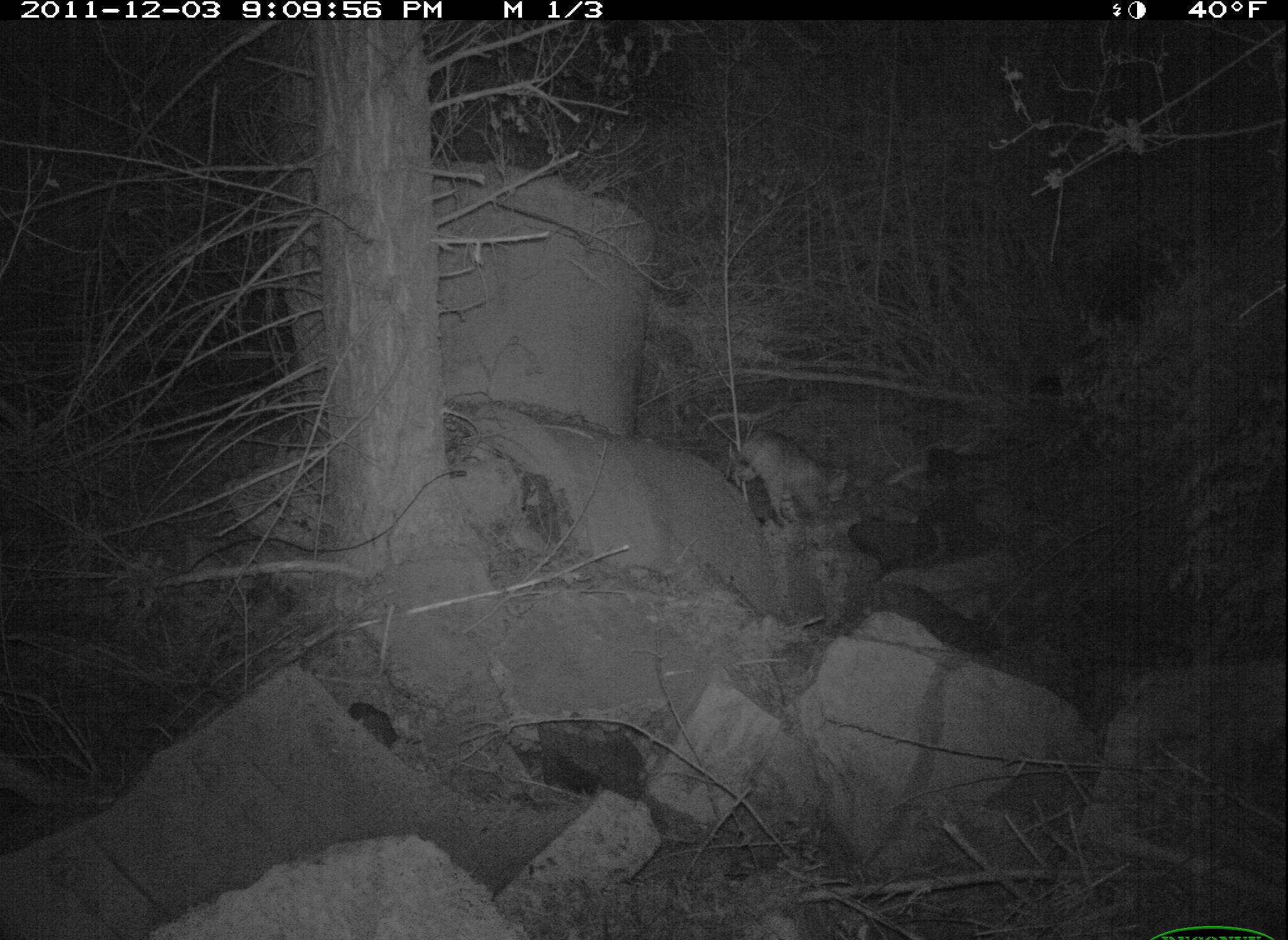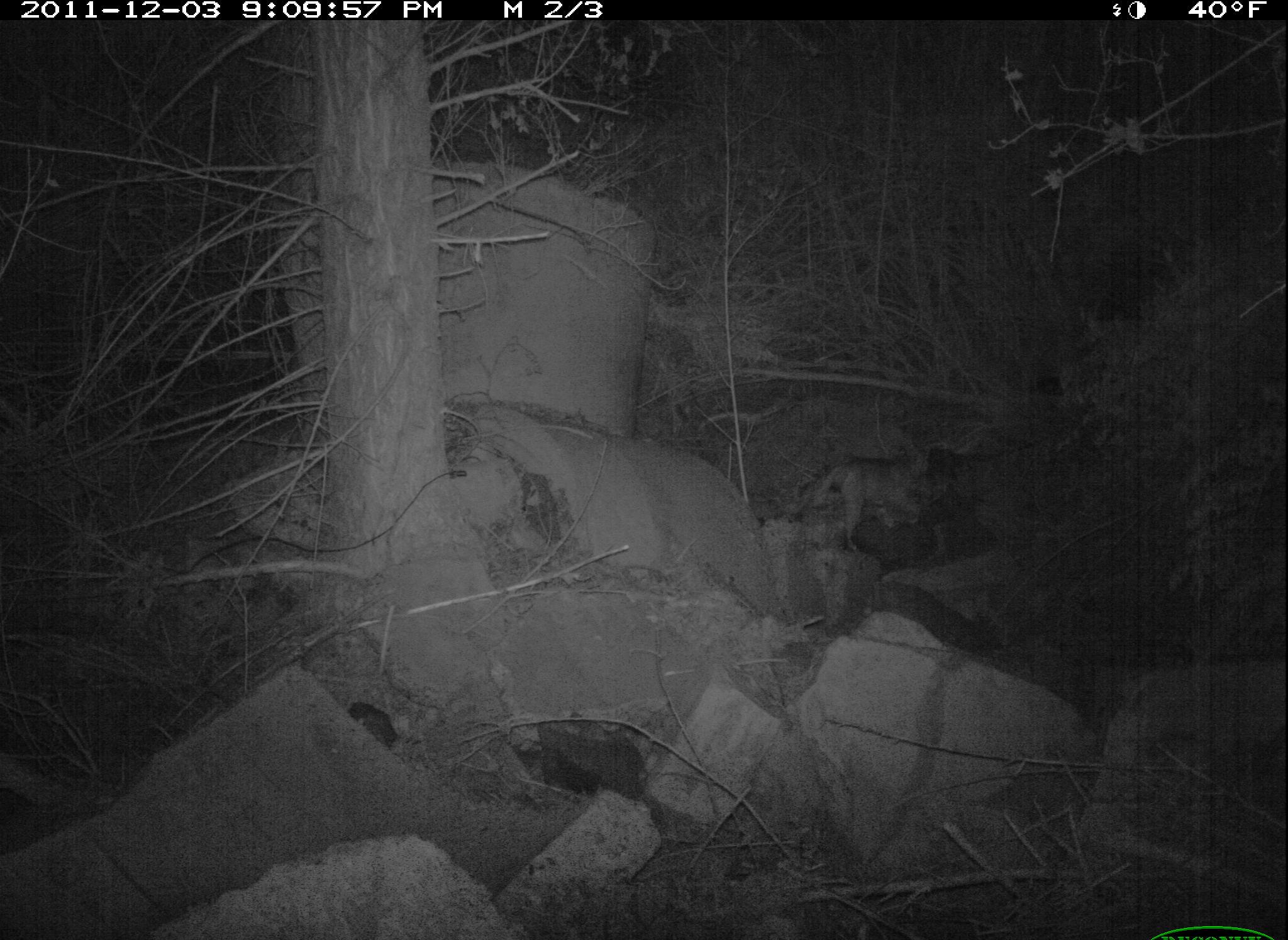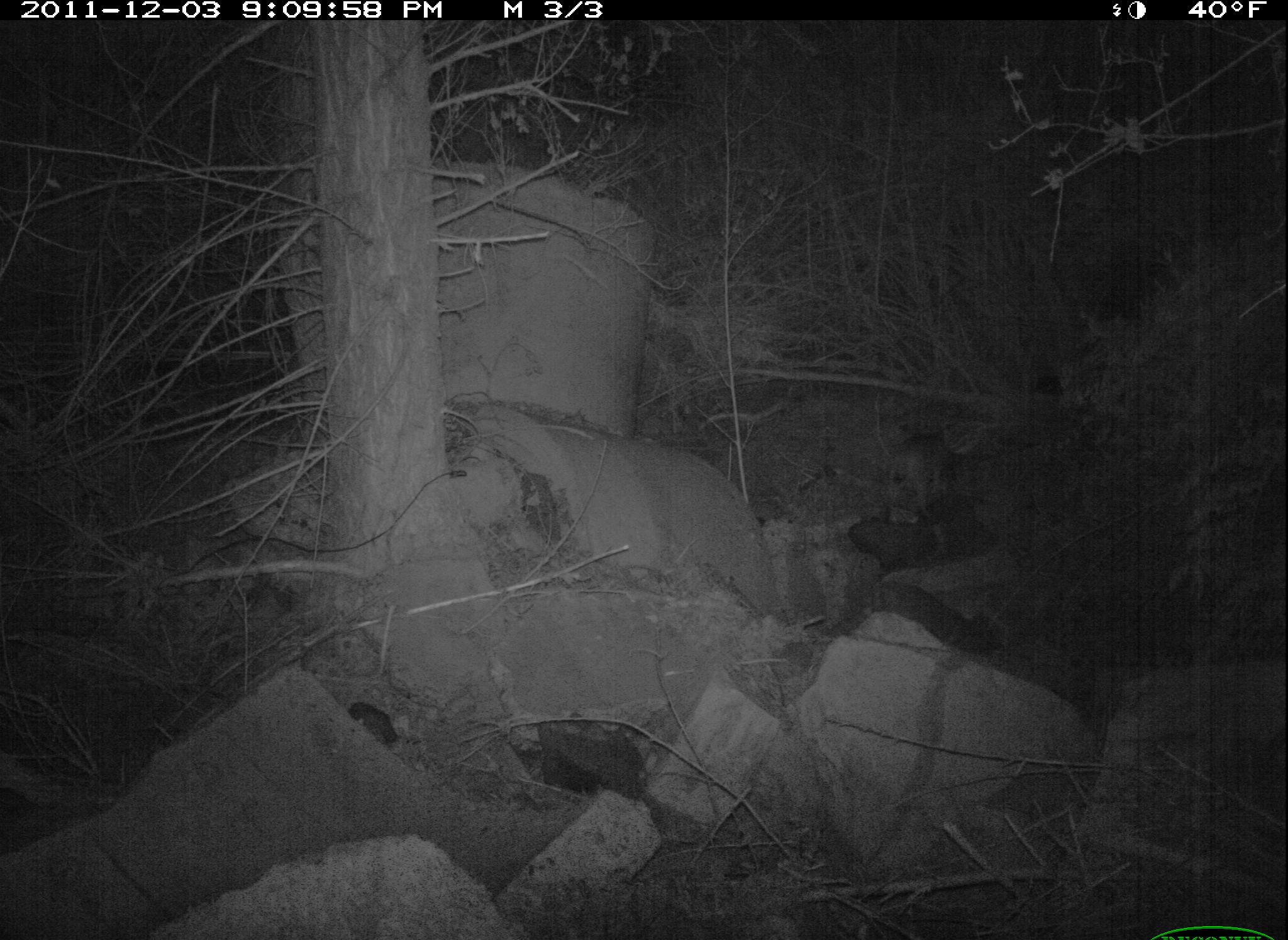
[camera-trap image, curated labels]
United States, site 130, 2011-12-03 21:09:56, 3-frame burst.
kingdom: Animalia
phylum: Chordata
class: Mammalia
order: Carnivora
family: Felidae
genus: Lynx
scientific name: Lynx rufus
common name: bobcat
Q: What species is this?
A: Bobcat (Lynx rufus).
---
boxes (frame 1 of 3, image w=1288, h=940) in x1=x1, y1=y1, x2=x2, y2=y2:
bobcat: x1=722, y1=423, x2=866, y2=534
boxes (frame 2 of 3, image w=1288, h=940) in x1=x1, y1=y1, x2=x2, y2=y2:
bobcat: x1=807, y1=449, x2=940, y2=558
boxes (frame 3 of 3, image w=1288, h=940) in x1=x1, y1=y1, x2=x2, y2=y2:
bobcat: x1=879, y1=426, x2=966, y2=543